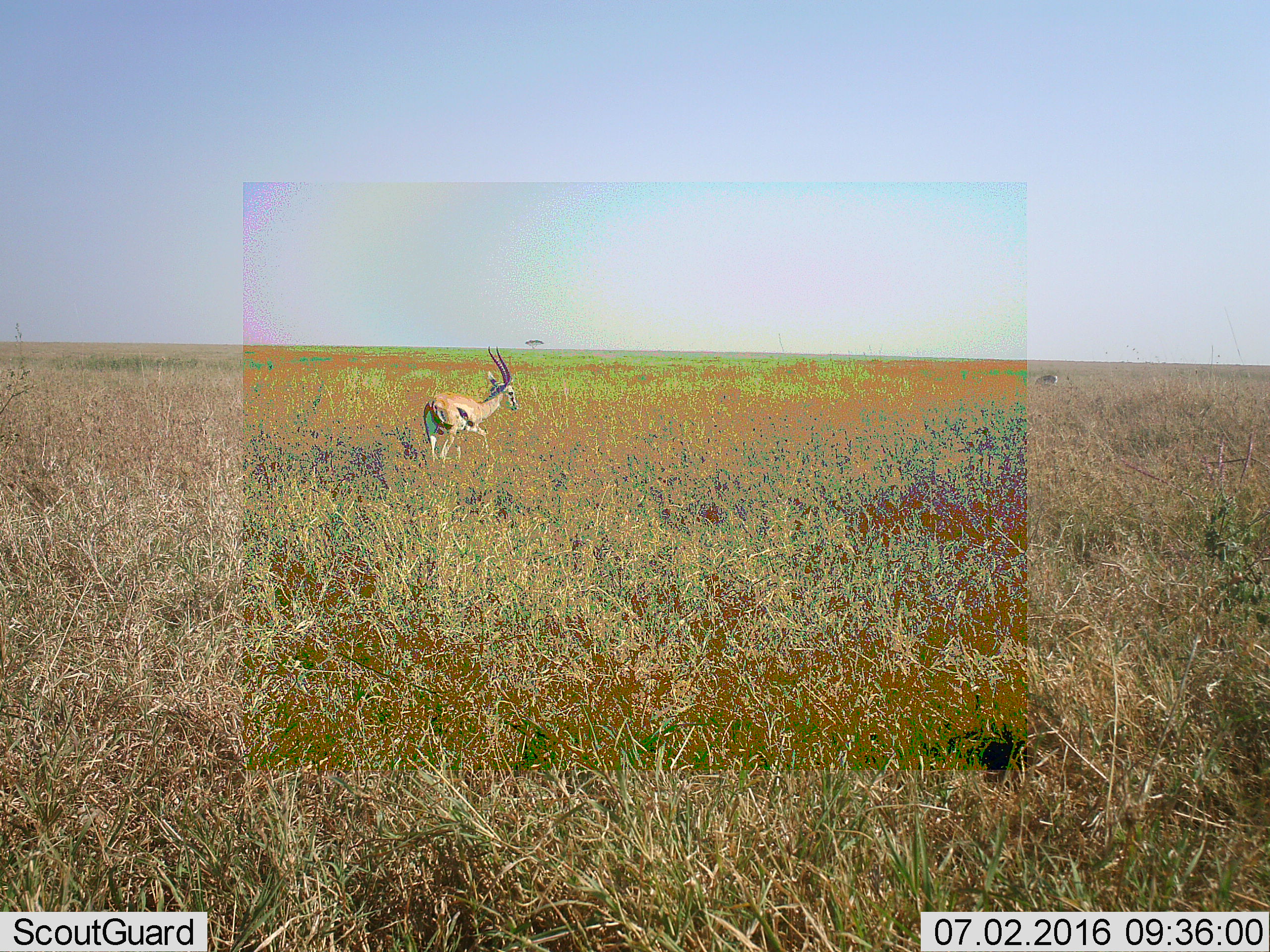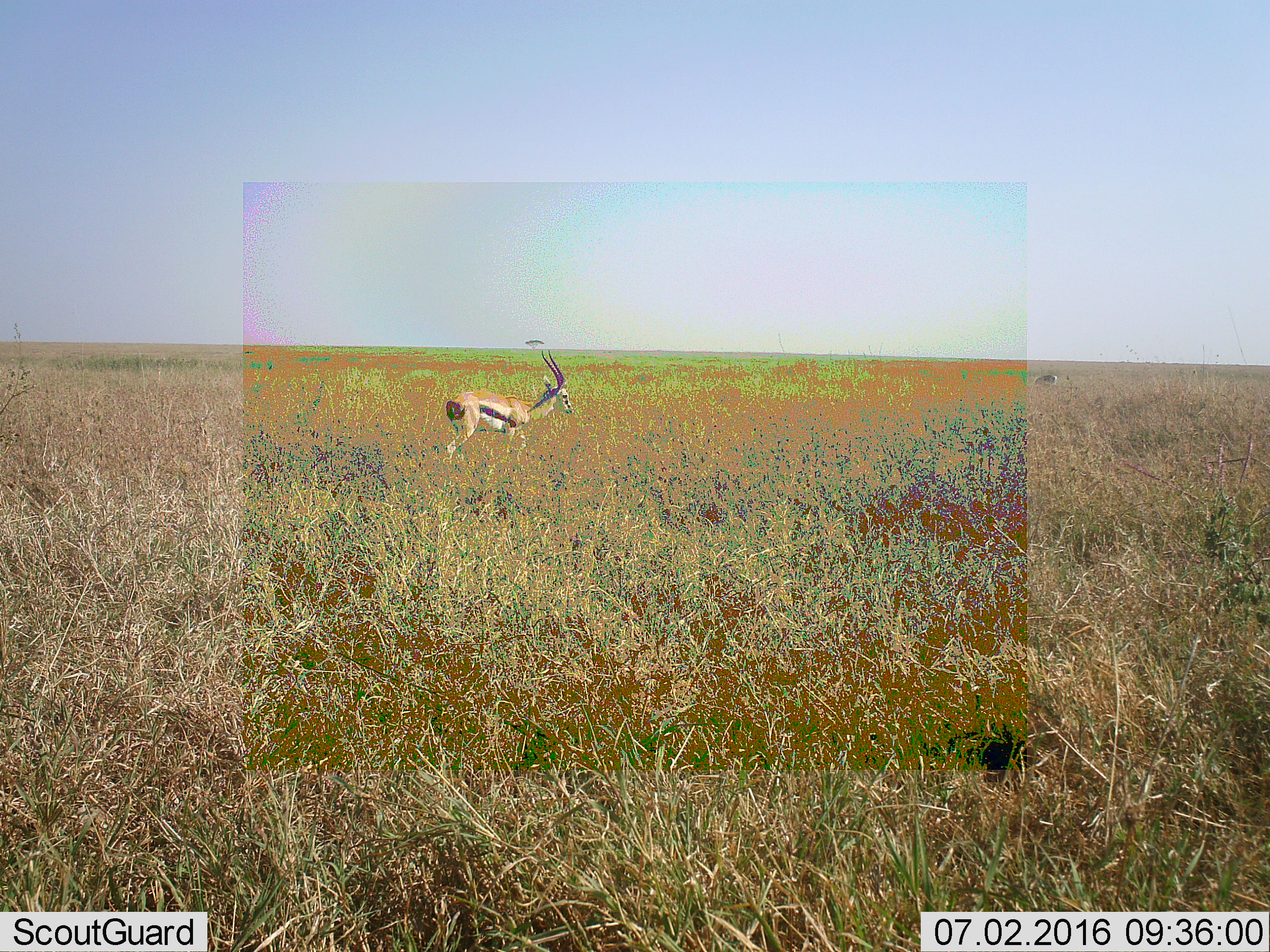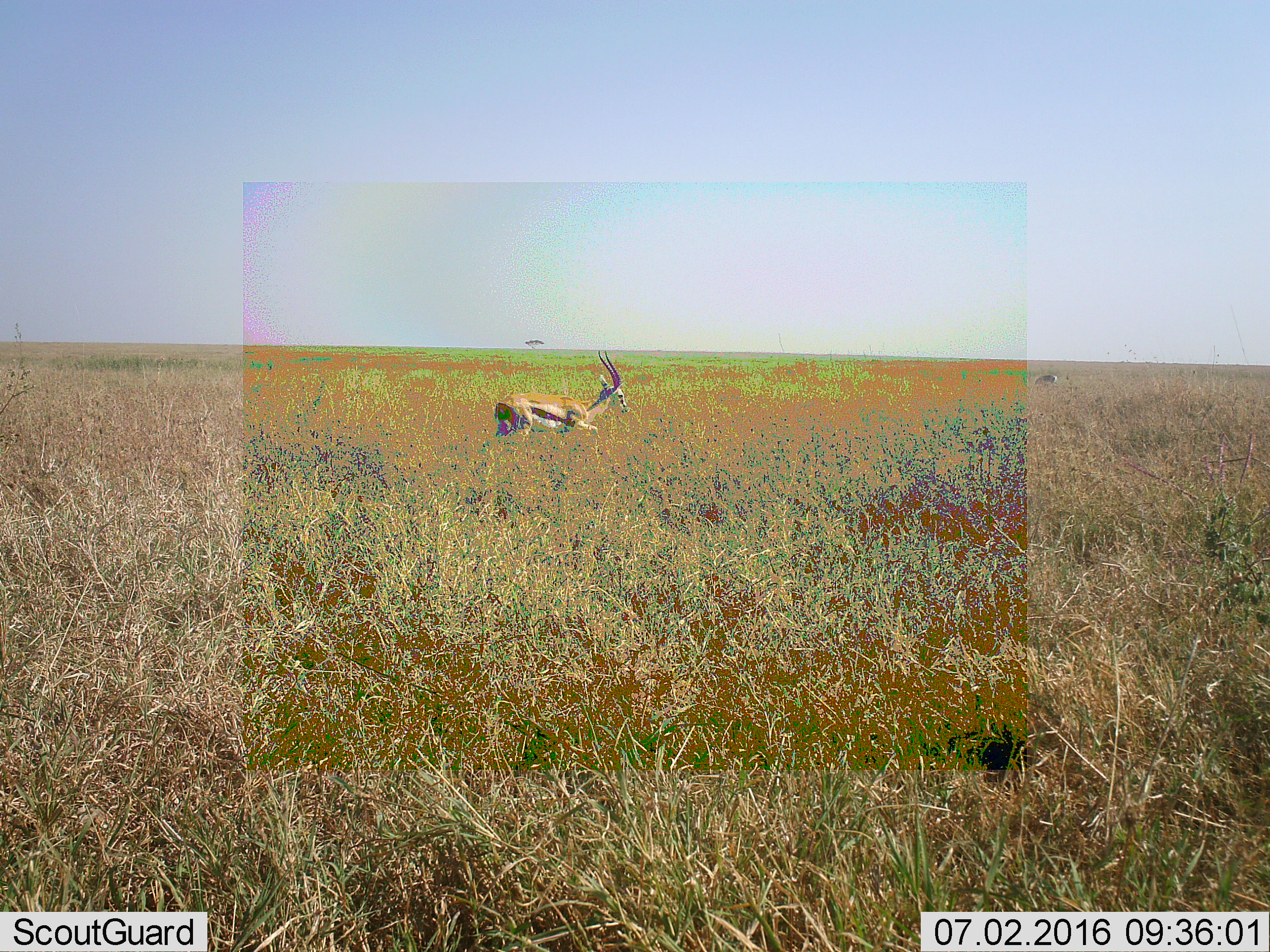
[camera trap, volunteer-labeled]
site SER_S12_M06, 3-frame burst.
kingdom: Animalia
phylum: Chordata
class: Mammalia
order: Artiodactyla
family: Bovidae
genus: Eudorcas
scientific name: Eudorcas thomsonii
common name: thomson's gazelle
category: gazellethomsons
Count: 2.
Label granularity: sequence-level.